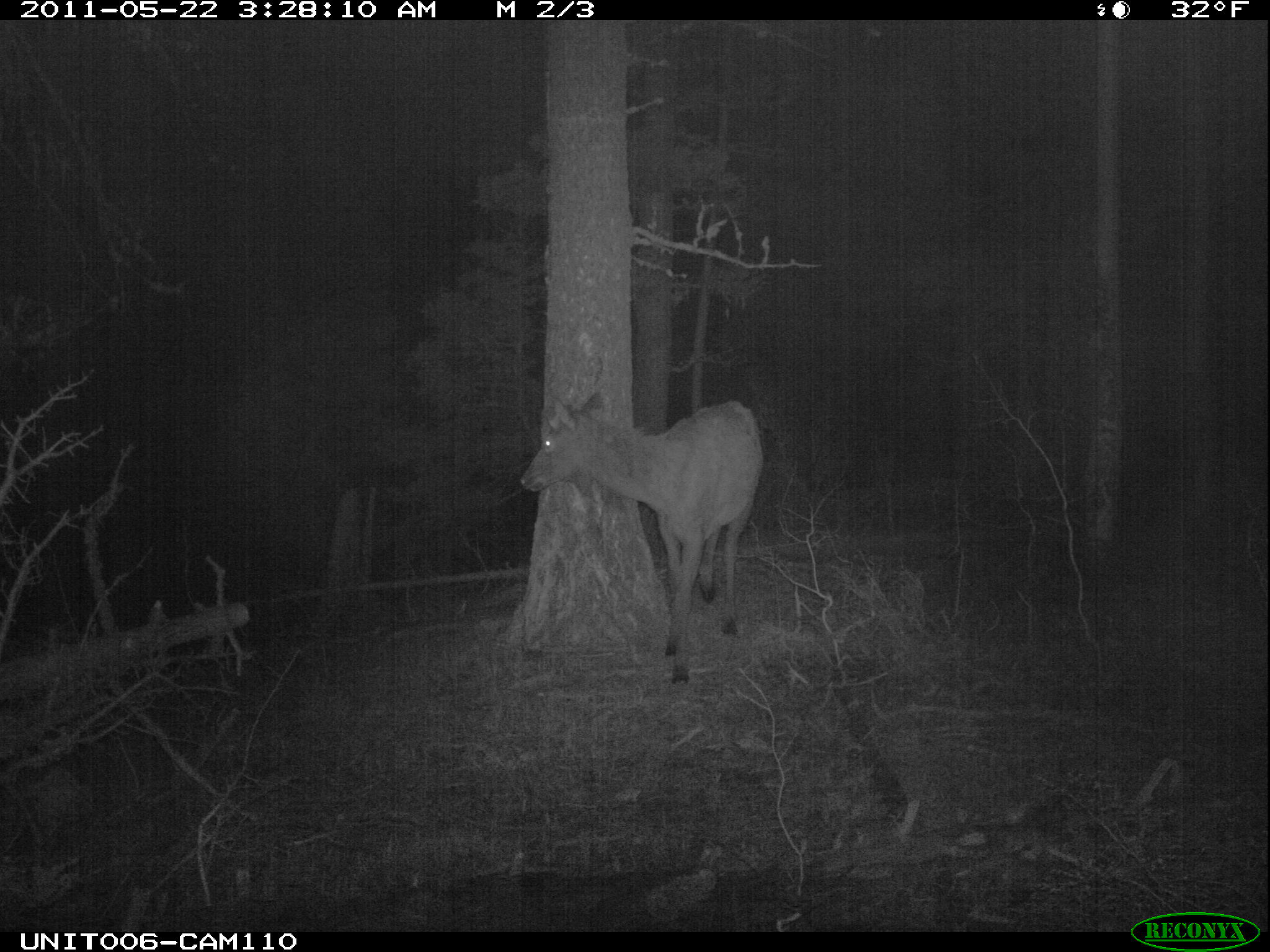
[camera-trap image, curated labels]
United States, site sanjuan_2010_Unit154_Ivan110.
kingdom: Animalia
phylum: Chordata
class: Mammalia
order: Artiodactyla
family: Cervidae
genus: Cervus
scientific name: Cervus elaphus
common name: red deer